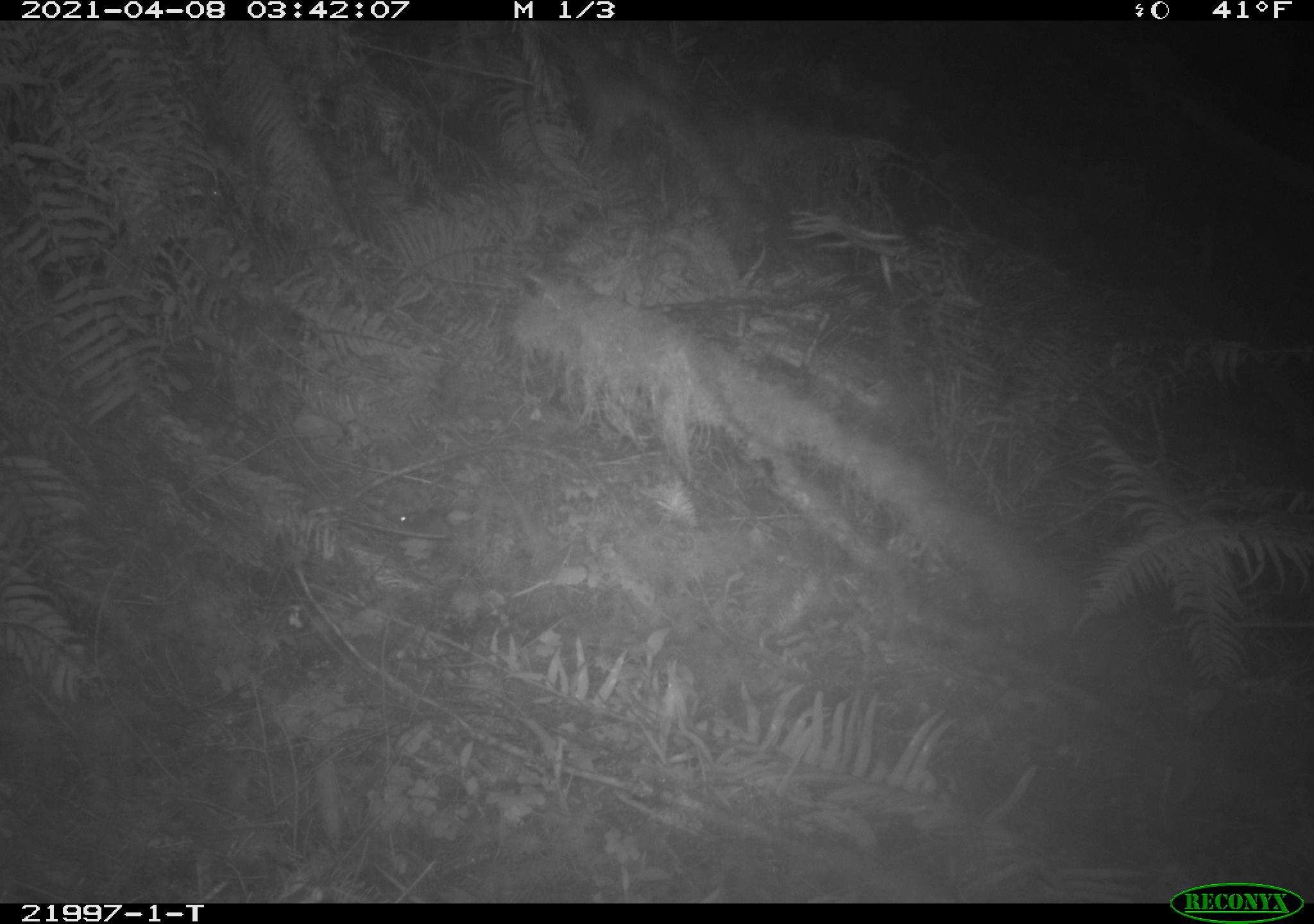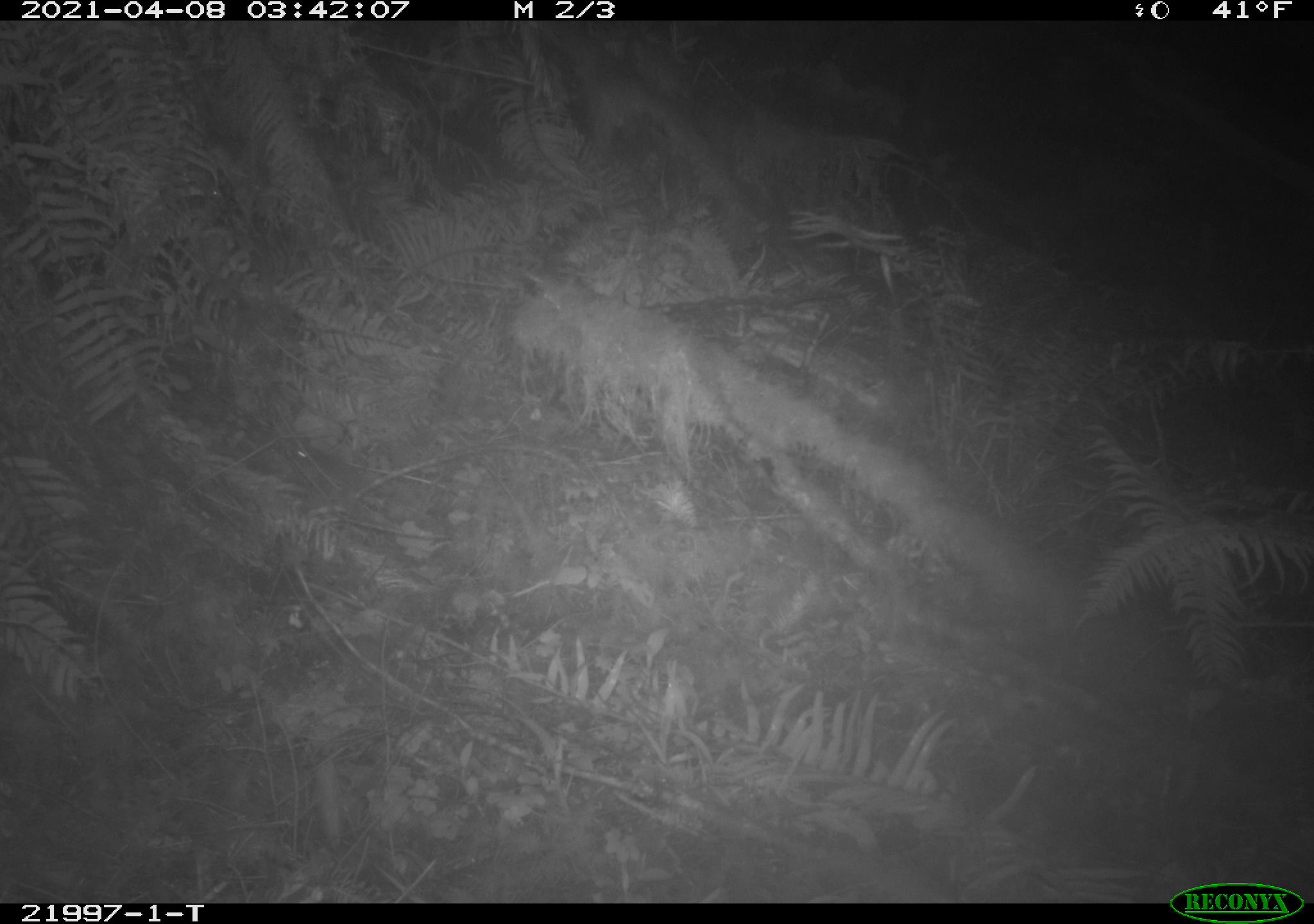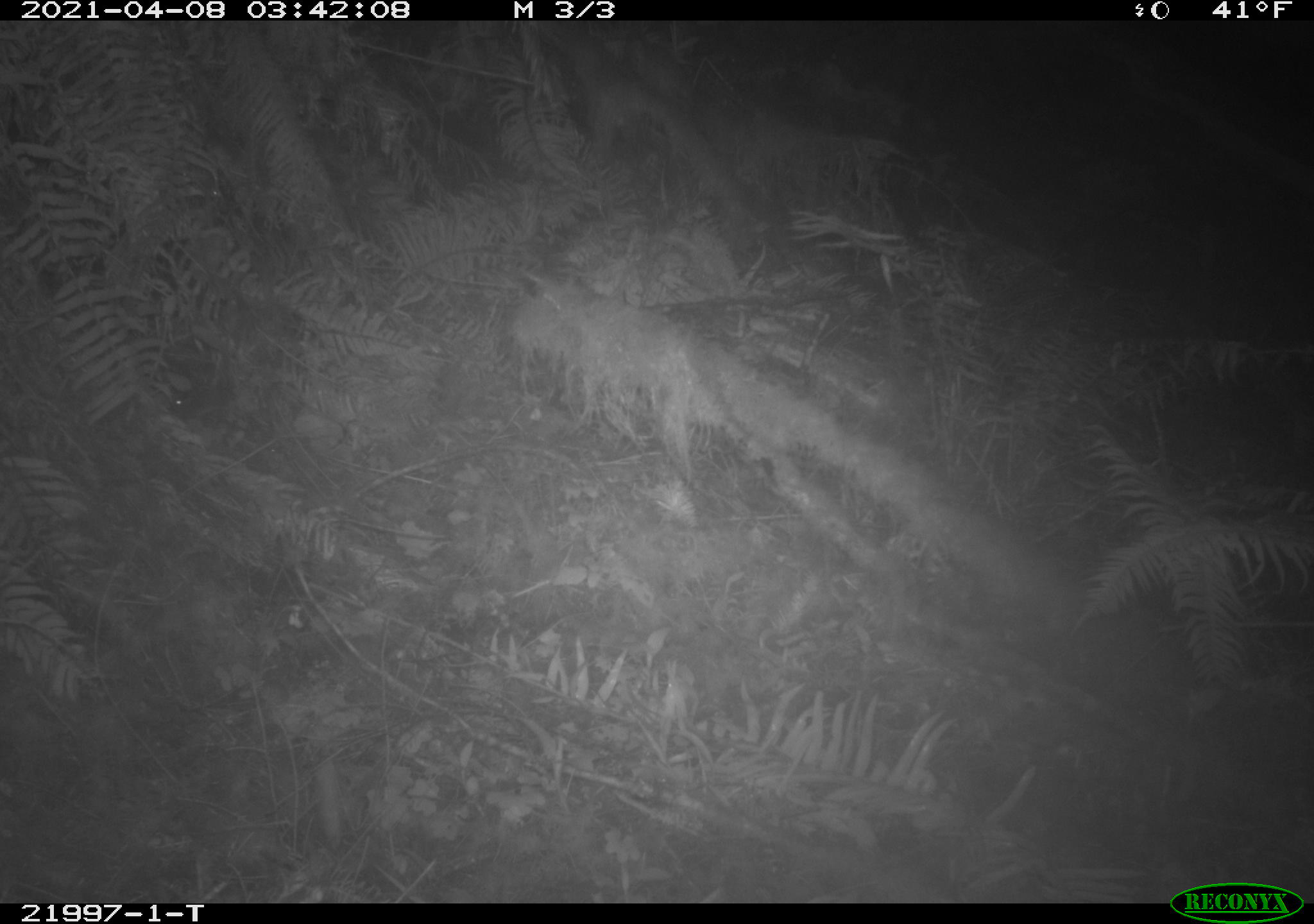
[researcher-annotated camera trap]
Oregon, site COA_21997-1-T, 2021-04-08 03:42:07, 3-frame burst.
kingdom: Animalia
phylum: Chordata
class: Mammalia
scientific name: Mammalia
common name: small mammal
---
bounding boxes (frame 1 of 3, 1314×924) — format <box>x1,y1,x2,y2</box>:
small mammal: <box>357,473,492,560</box>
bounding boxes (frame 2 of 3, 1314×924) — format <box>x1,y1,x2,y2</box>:
small mammal: <box>262,407,427,536</box>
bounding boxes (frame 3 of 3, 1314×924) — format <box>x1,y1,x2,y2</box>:
small mammal: <box>141,357,305,447</box>